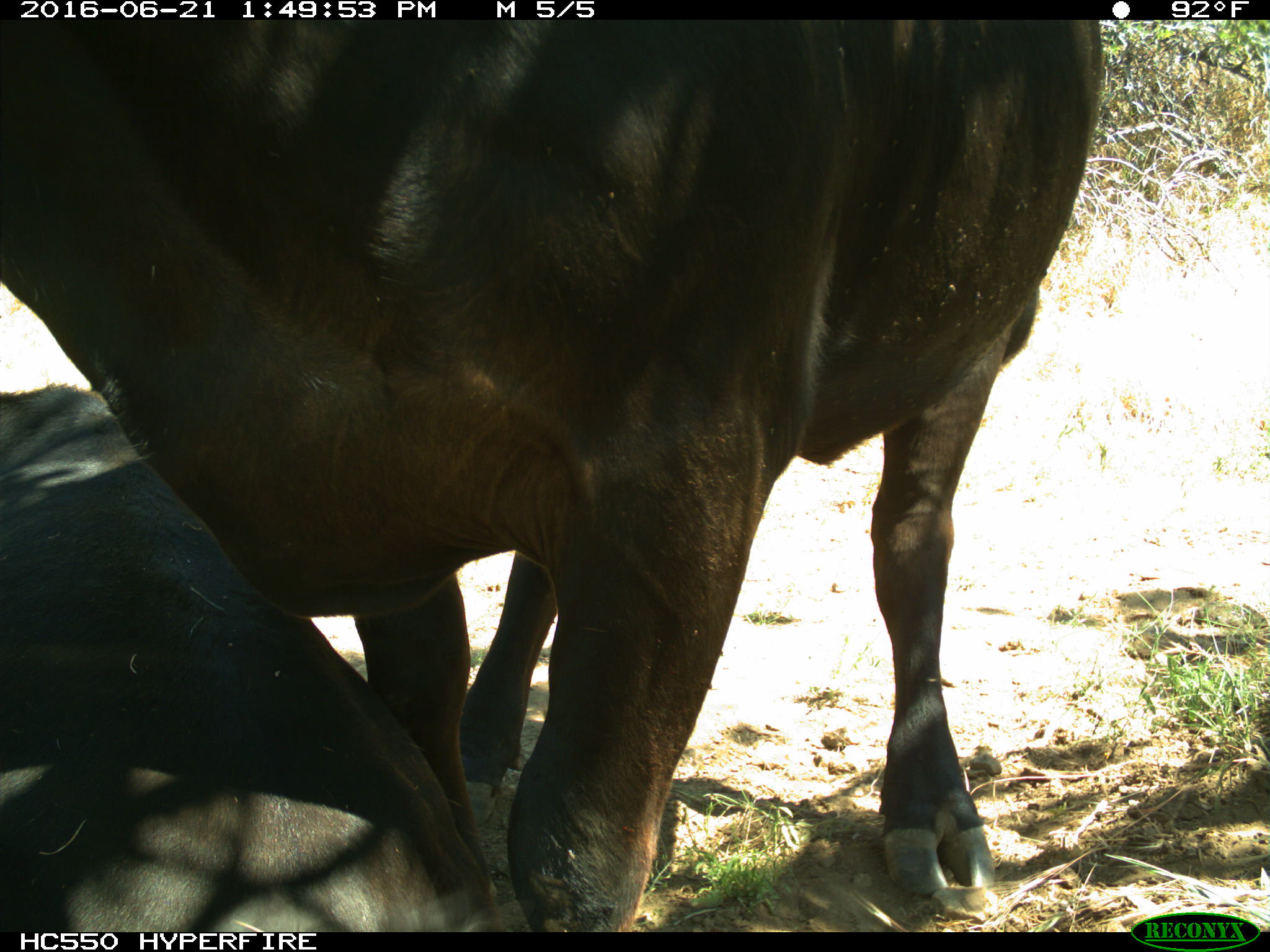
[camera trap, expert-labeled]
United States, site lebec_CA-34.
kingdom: Animalia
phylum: Chordata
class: Mammalia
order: Artiodactyla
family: Bovidae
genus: Bos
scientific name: Bos taurus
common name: domestic cow